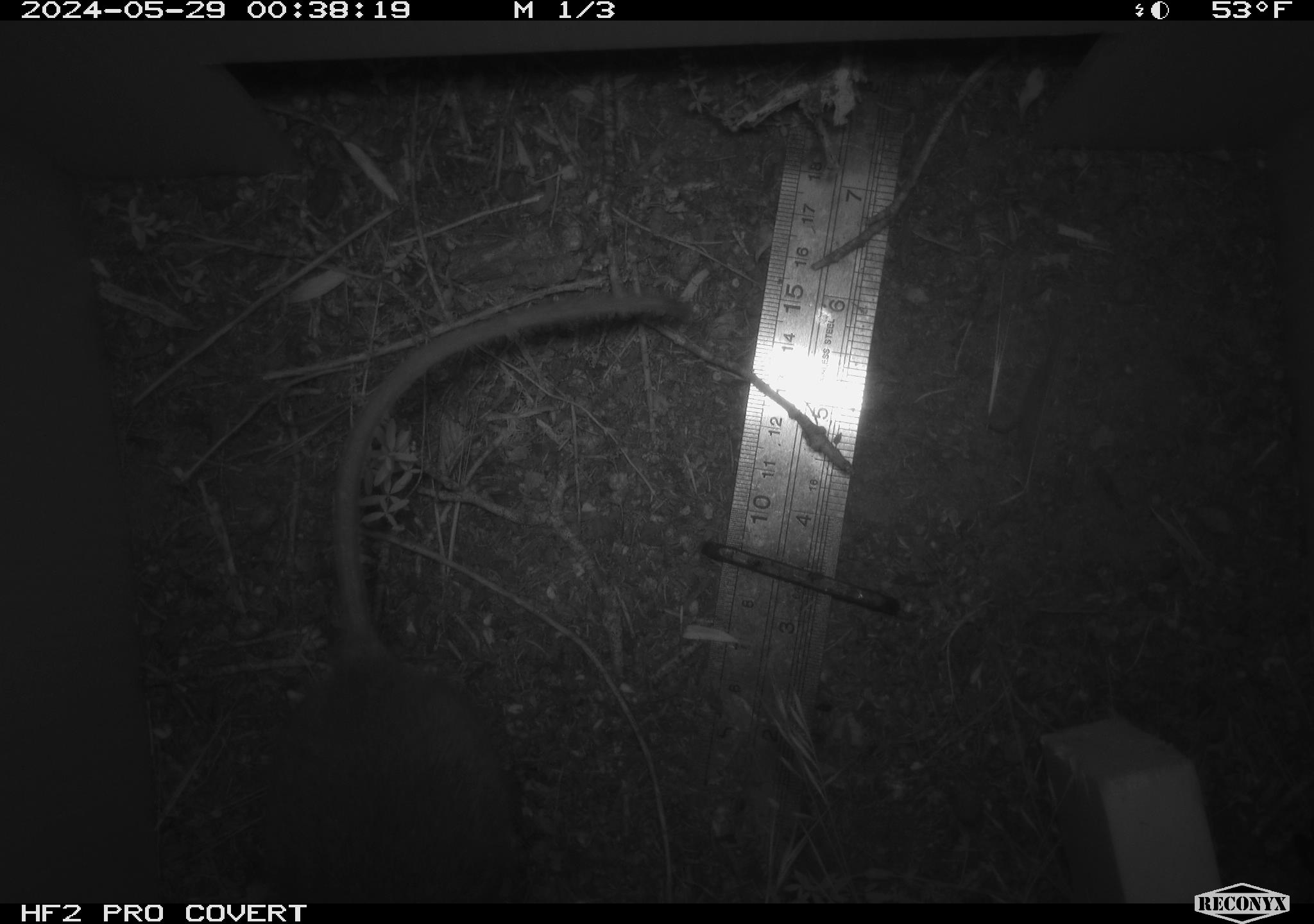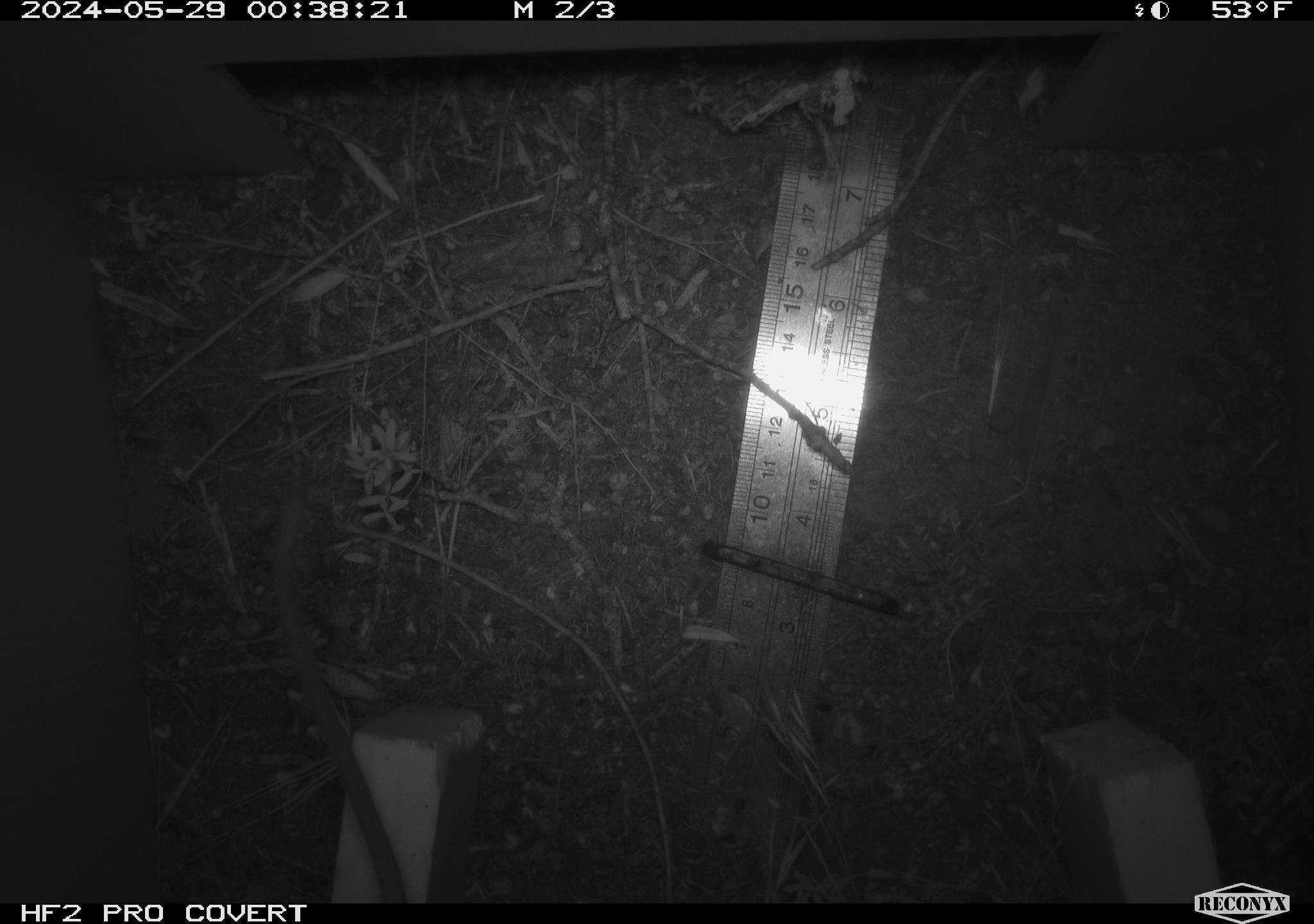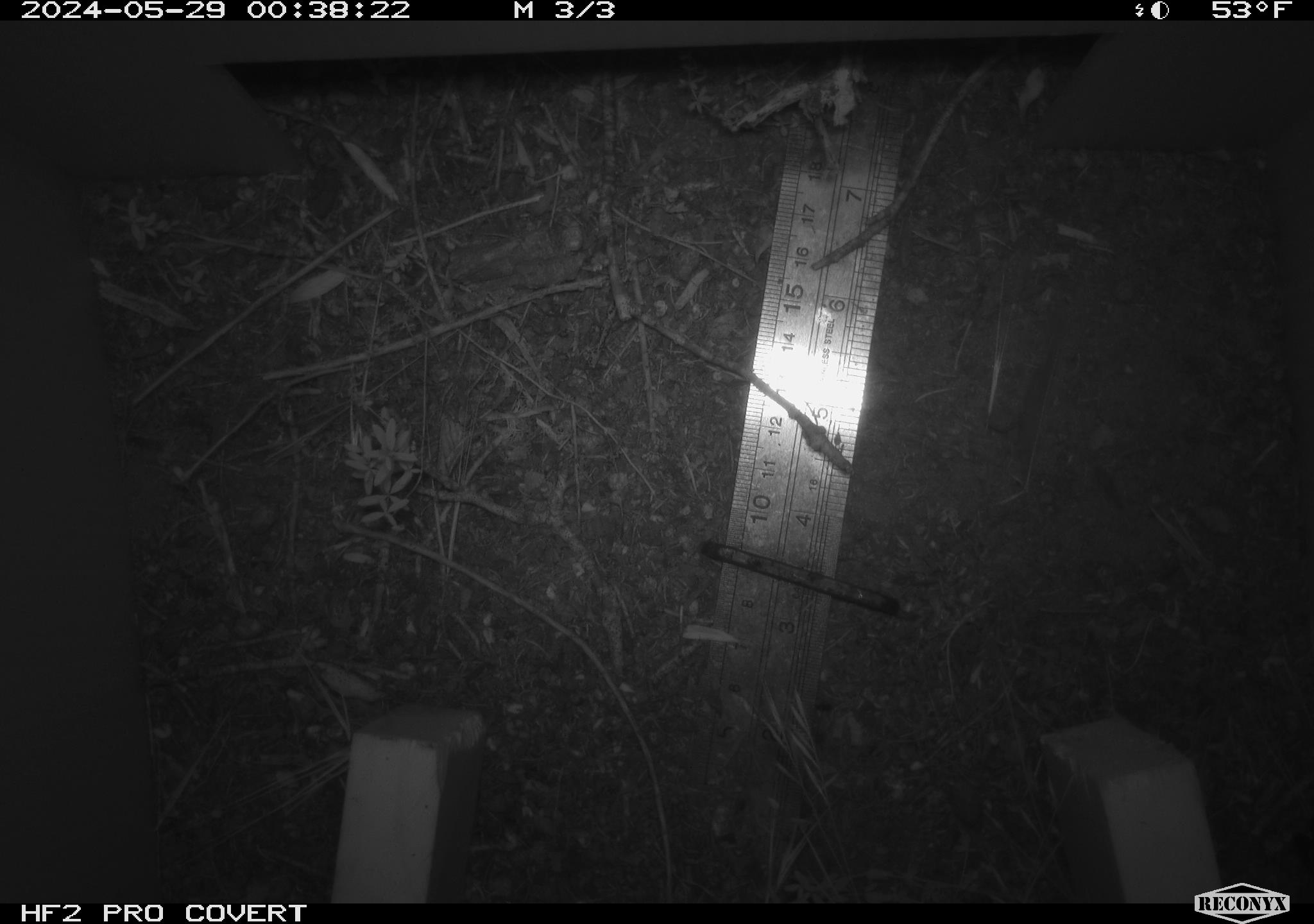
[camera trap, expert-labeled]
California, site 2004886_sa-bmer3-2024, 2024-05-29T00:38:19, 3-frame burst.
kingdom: Animalia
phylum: Chordata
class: Mammalia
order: Rodentia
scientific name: Rodentia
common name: mouse species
Mouse species (Rodentia).